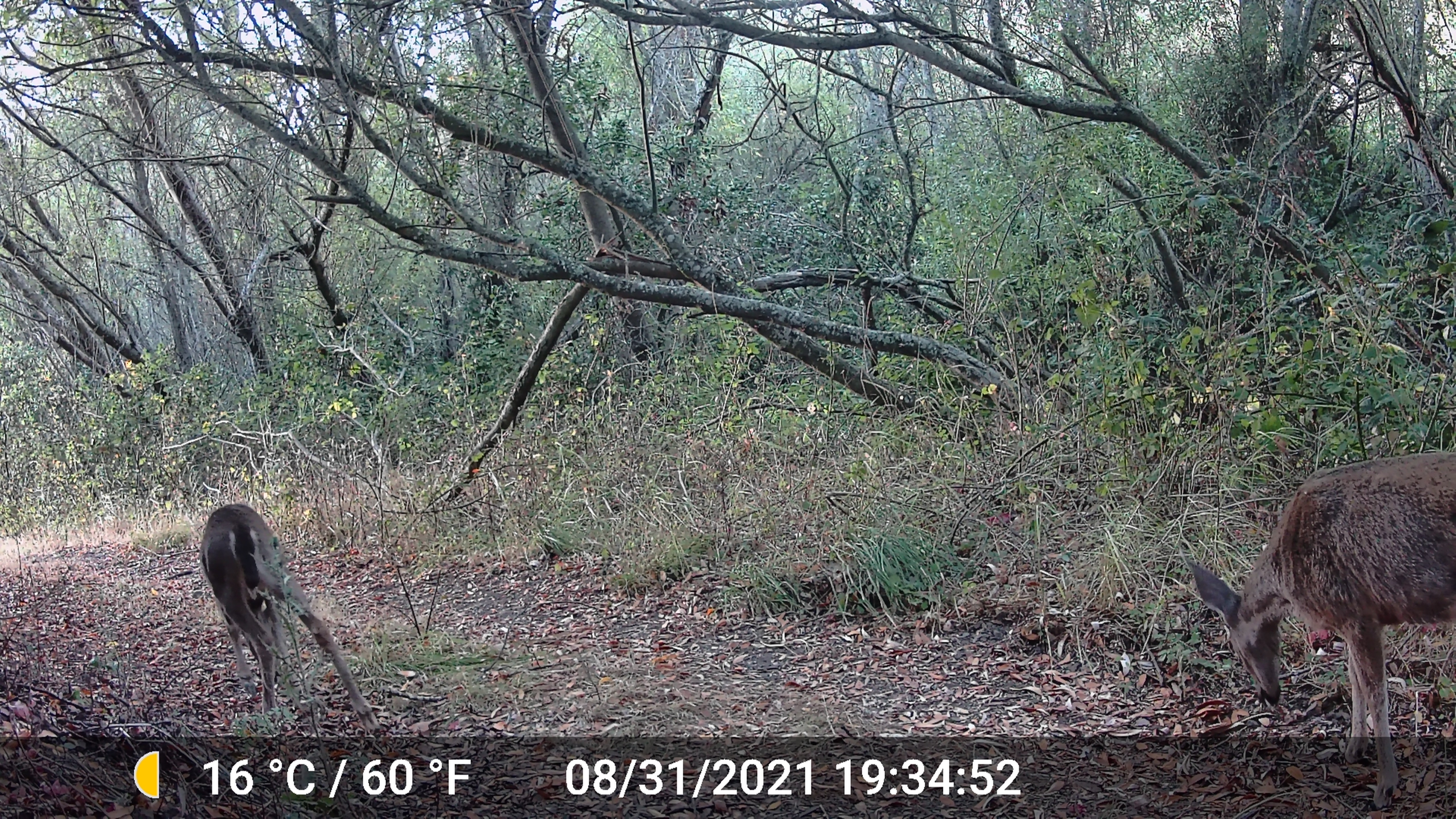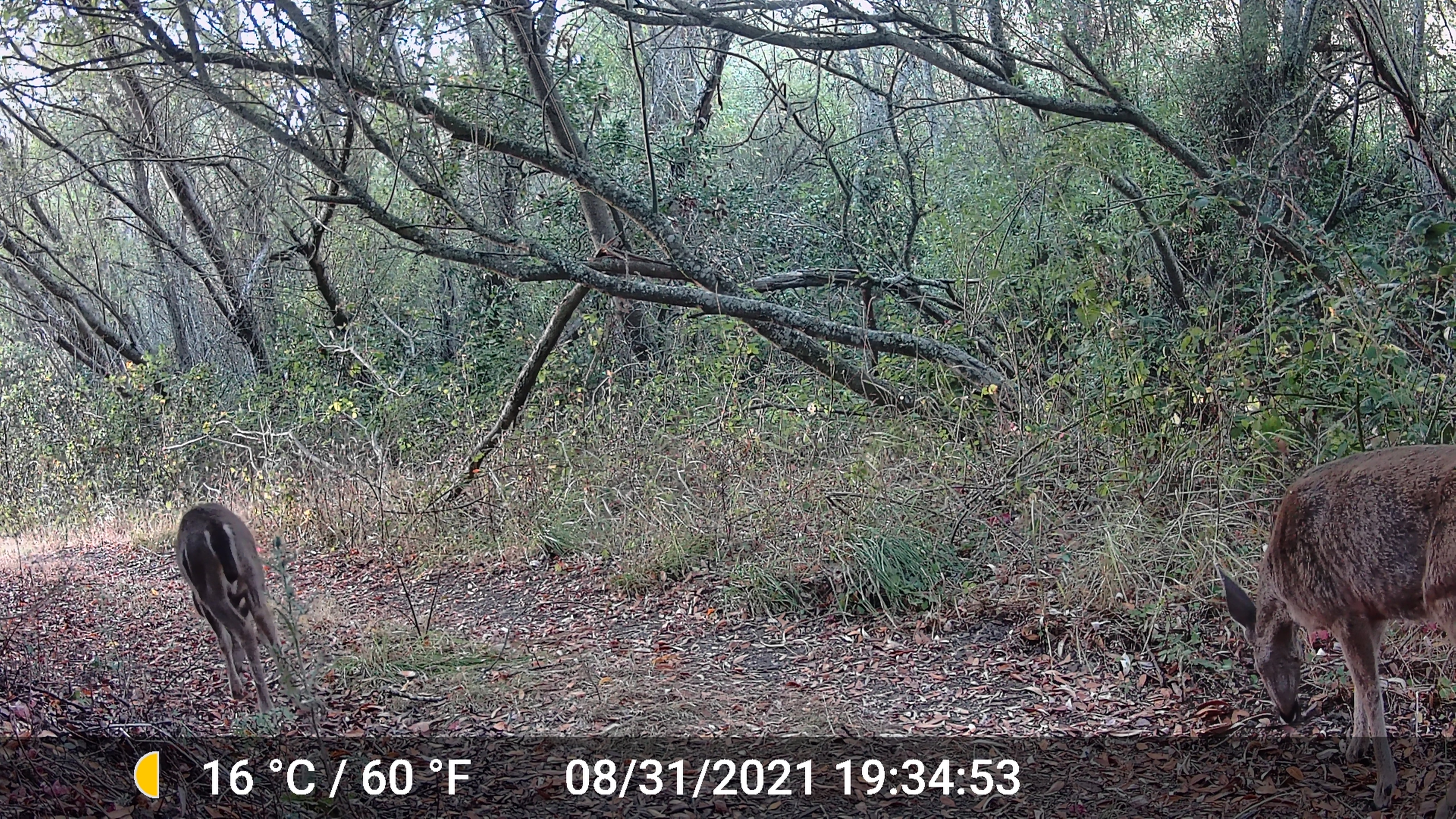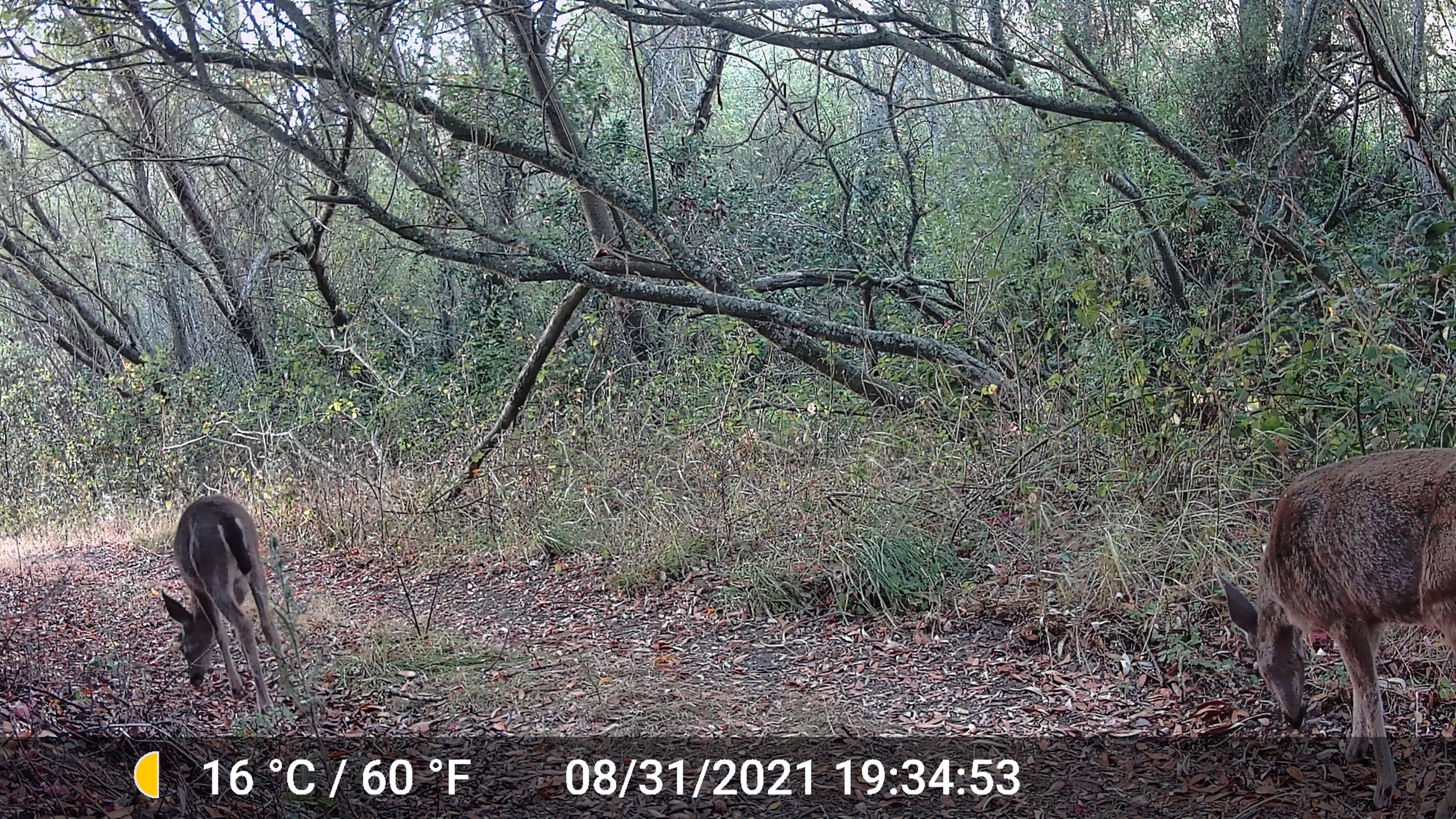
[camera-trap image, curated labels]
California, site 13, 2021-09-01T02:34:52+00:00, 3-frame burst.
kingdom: Animalia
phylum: Chordata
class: Mammalia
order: Artiodactyla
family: Cervidae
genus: Odocoileus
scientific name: Odocoileus hemionus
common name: mule deer